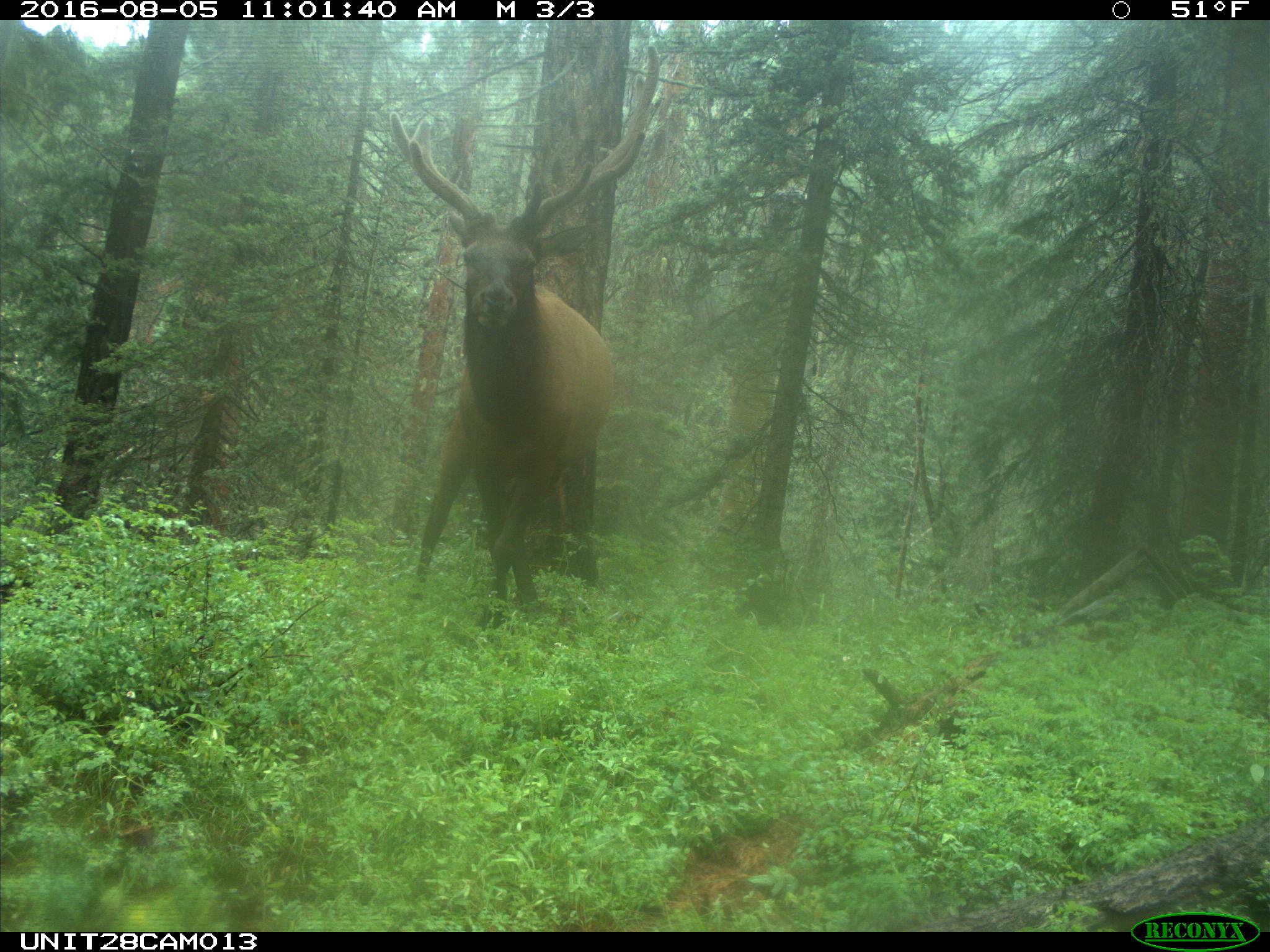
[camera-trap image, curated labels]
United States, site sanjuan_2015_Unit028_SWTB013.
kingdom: Animalia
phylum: Chordata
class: Mammalia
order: Artiodactyla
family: Cervidae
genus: Cervus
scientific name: Cervus elaphus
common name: red deer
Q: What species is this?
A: Cervus elaphus (red deer).